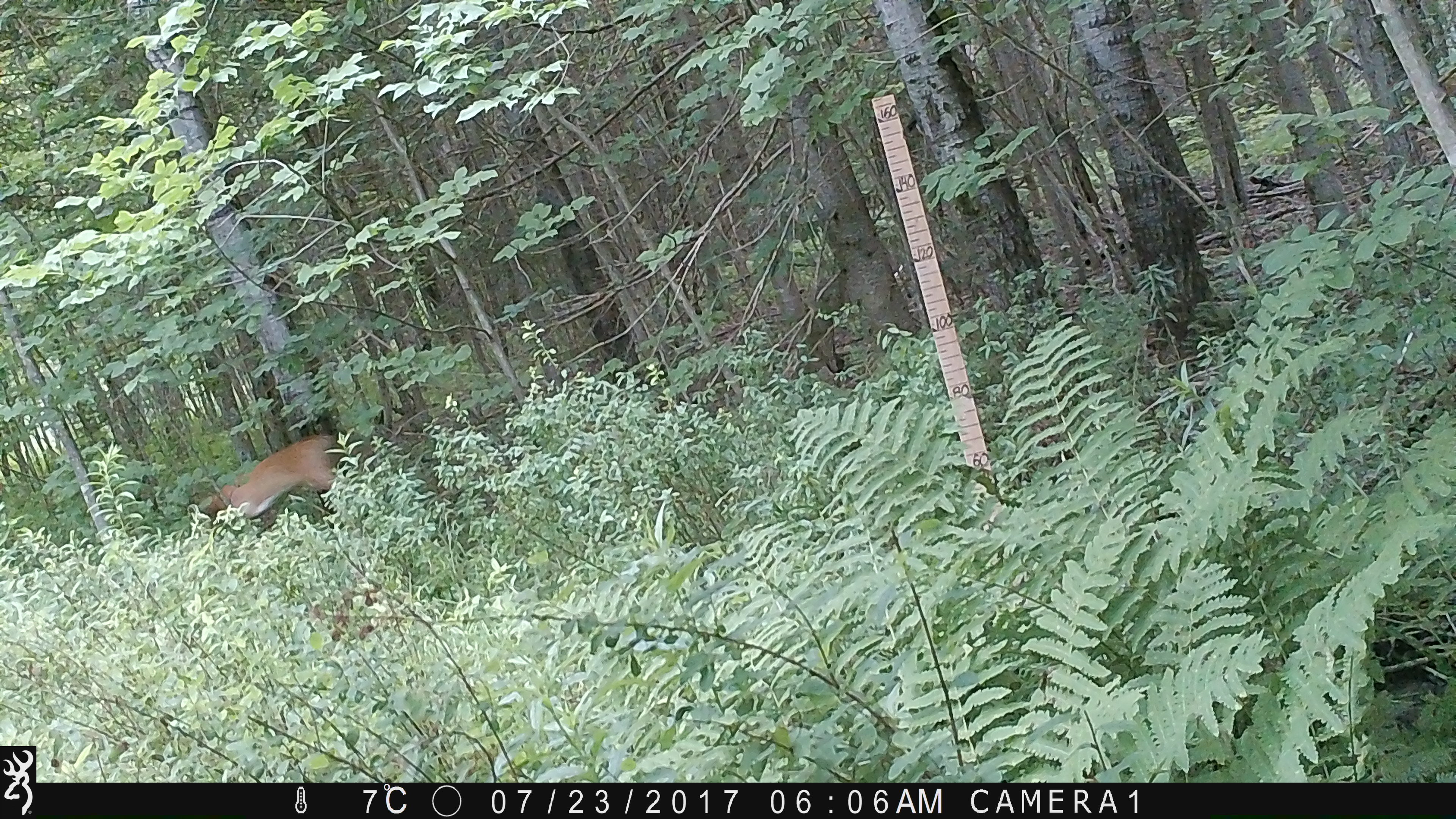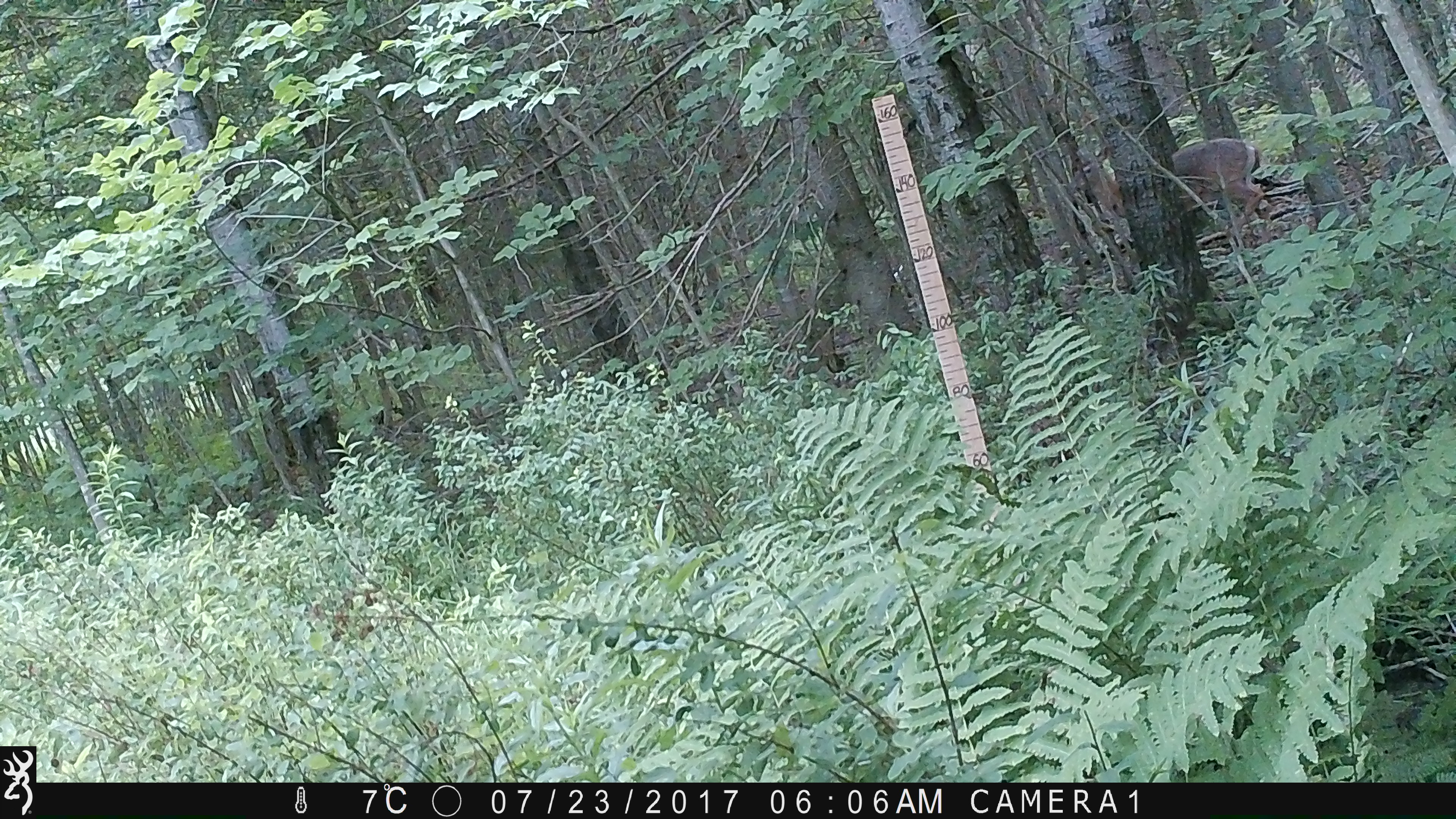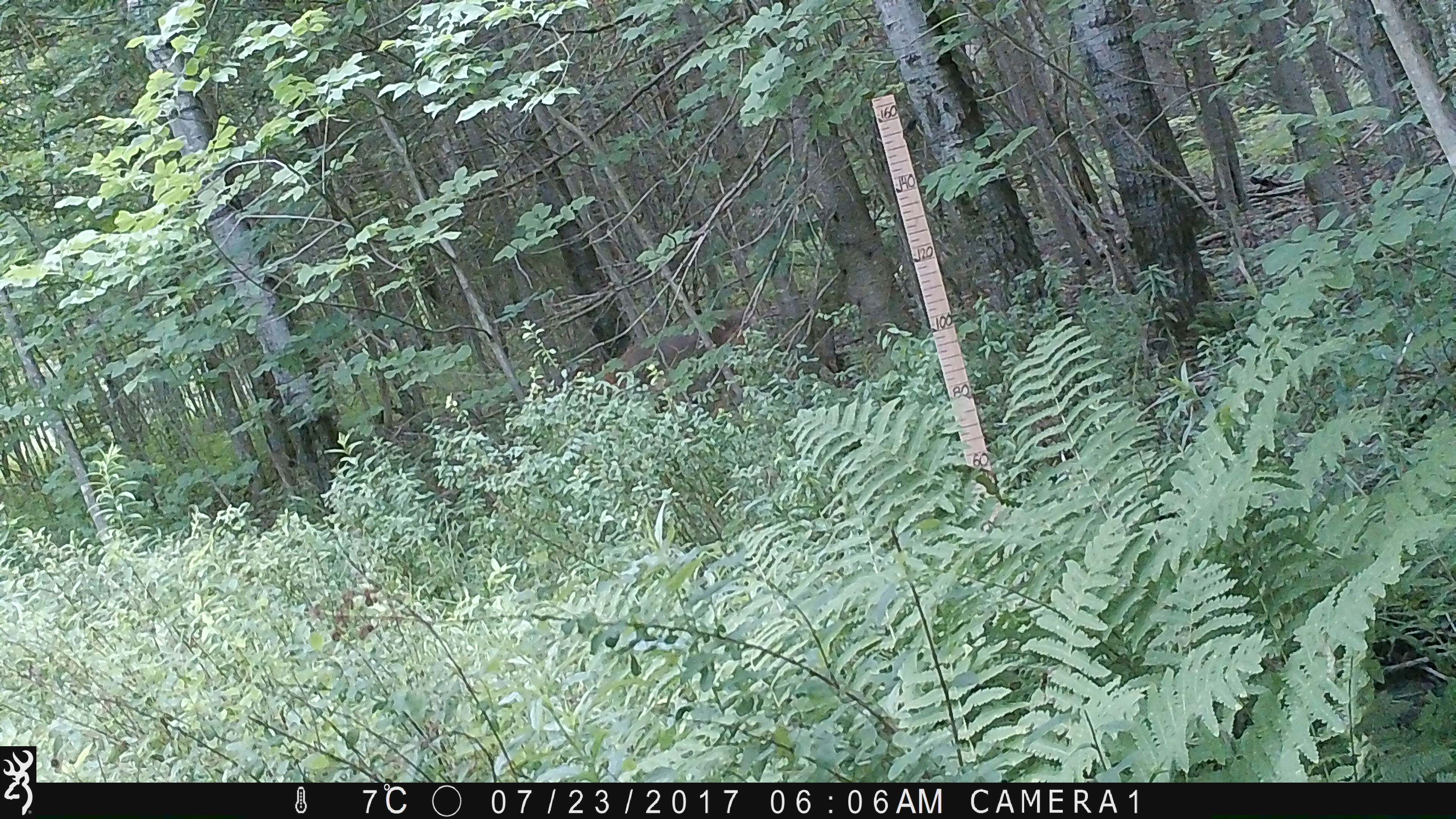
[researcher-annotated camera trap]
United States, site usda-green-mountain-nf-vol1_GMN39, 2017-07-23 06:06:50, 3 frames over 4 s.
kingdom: Animalia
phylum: Chordata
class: Mammalia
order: Artiodactyla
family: Cervidae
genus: Odocoileus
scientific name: Odocoileus virginianus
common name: white-tailed deer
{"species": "white-tailed deer (Odocoileus virginianus)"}